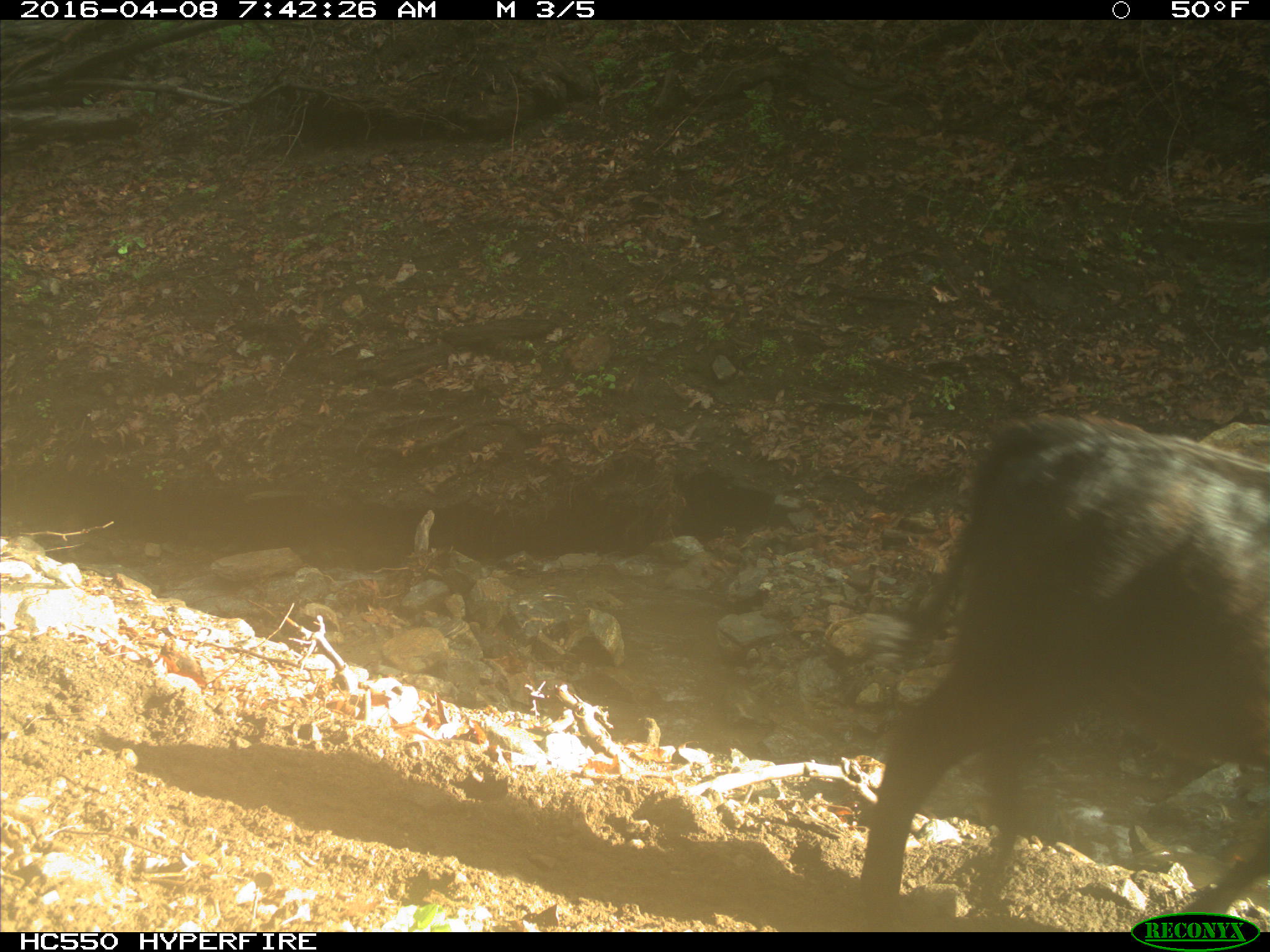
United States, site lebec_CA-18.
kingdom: Animalia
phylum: Chordata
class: Mammalia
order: Artiodactyla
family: Bovidae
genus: Bos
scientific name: Bos taurus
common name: domestic cow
Bos taurus (domestic cow).